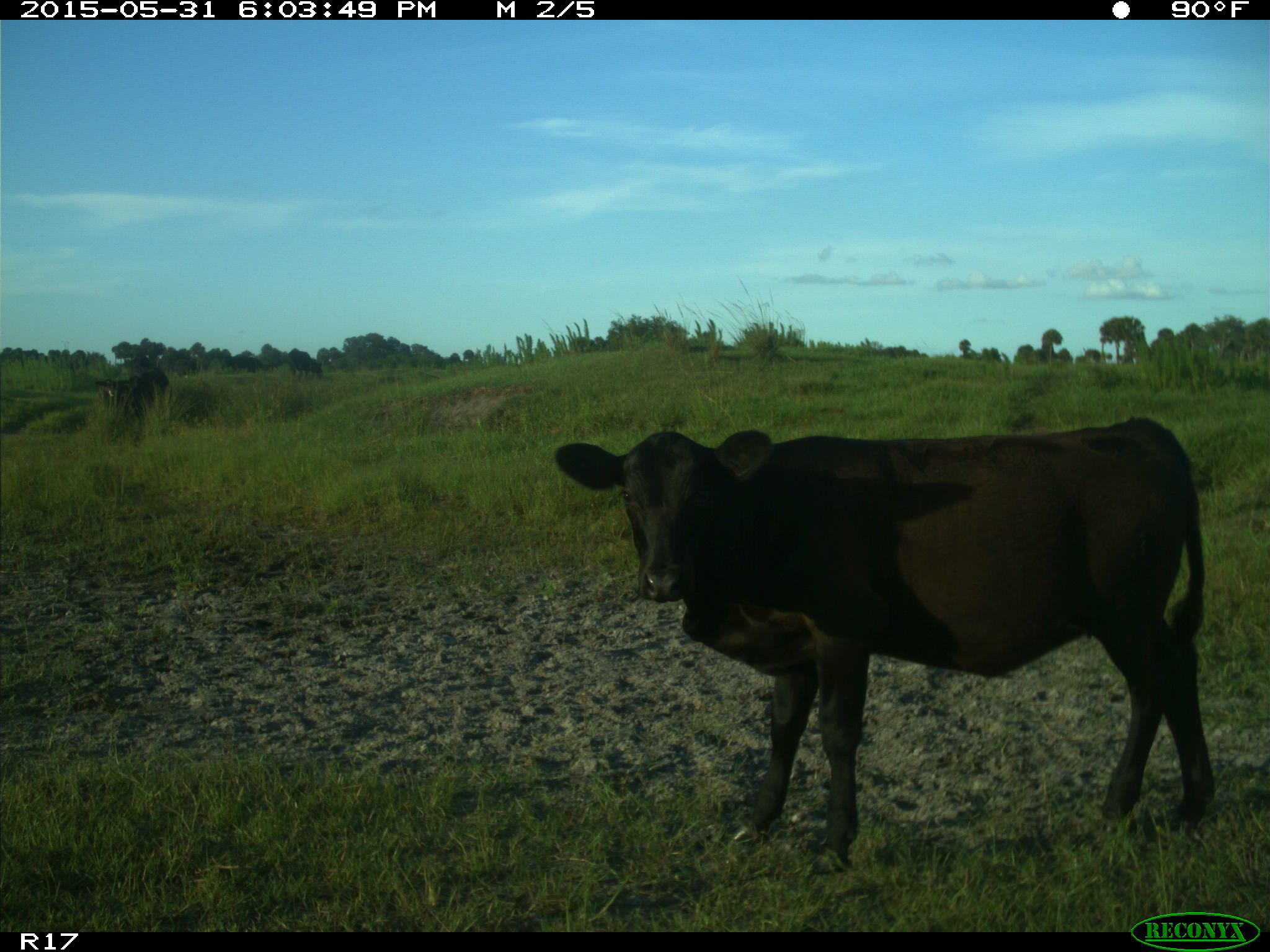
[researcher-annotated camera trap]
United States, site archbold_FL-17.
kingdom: Animalia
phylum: Chordata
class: Mammalia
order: Artiodactyla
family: Bovidae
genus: Bos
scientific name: Bos taurus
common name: domestic cow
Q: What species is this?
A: Bos taurus (domestic cow).